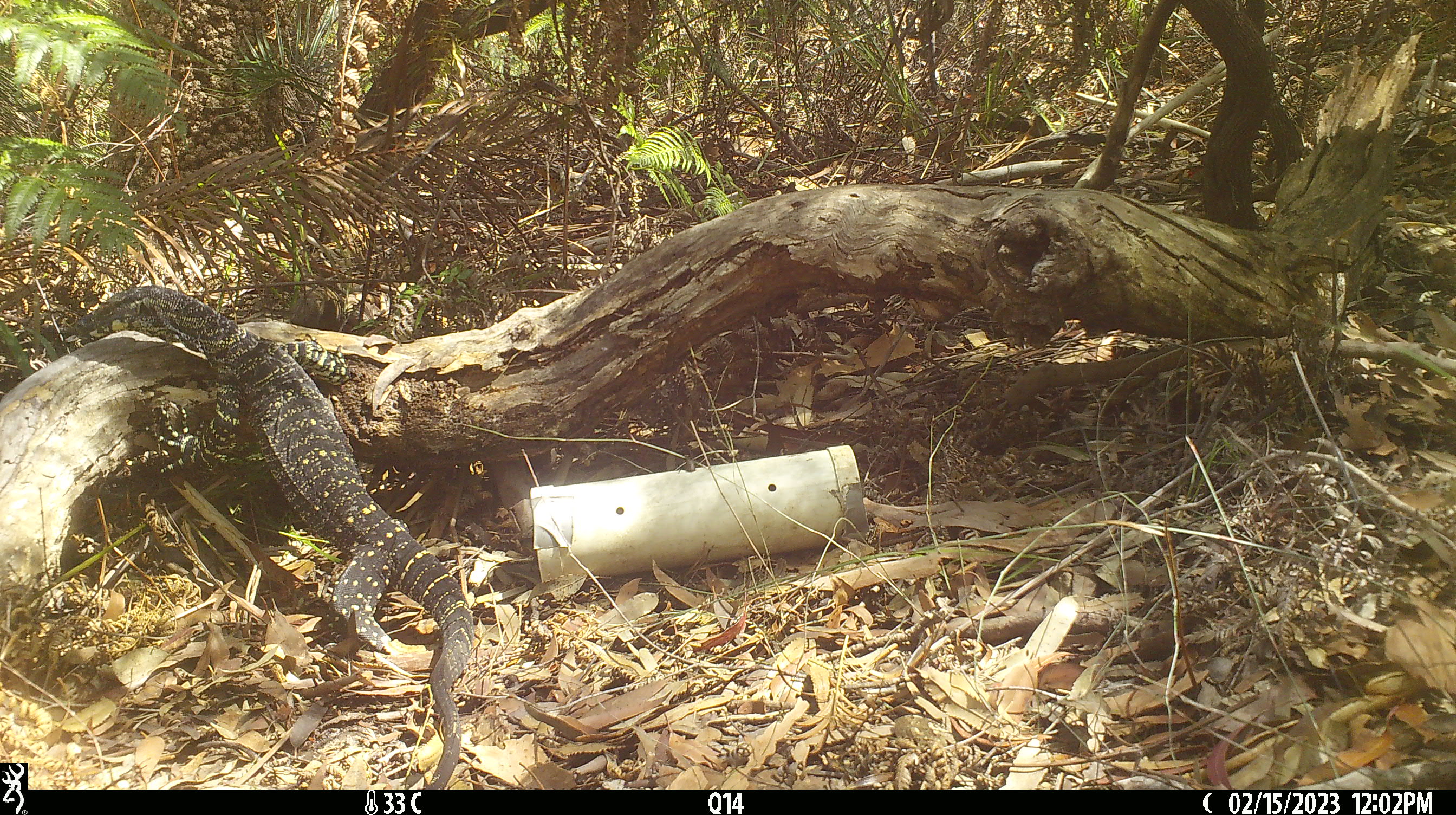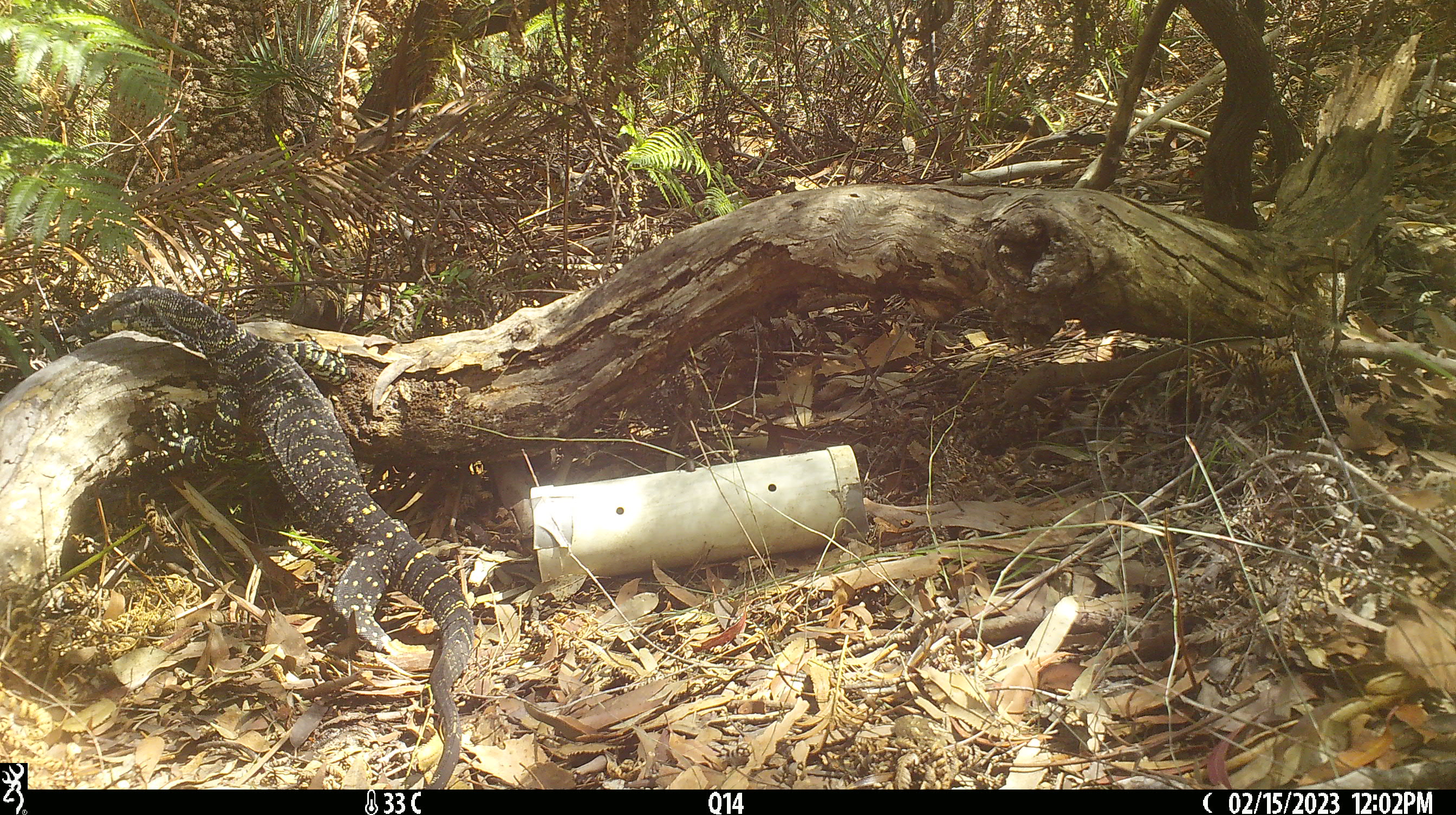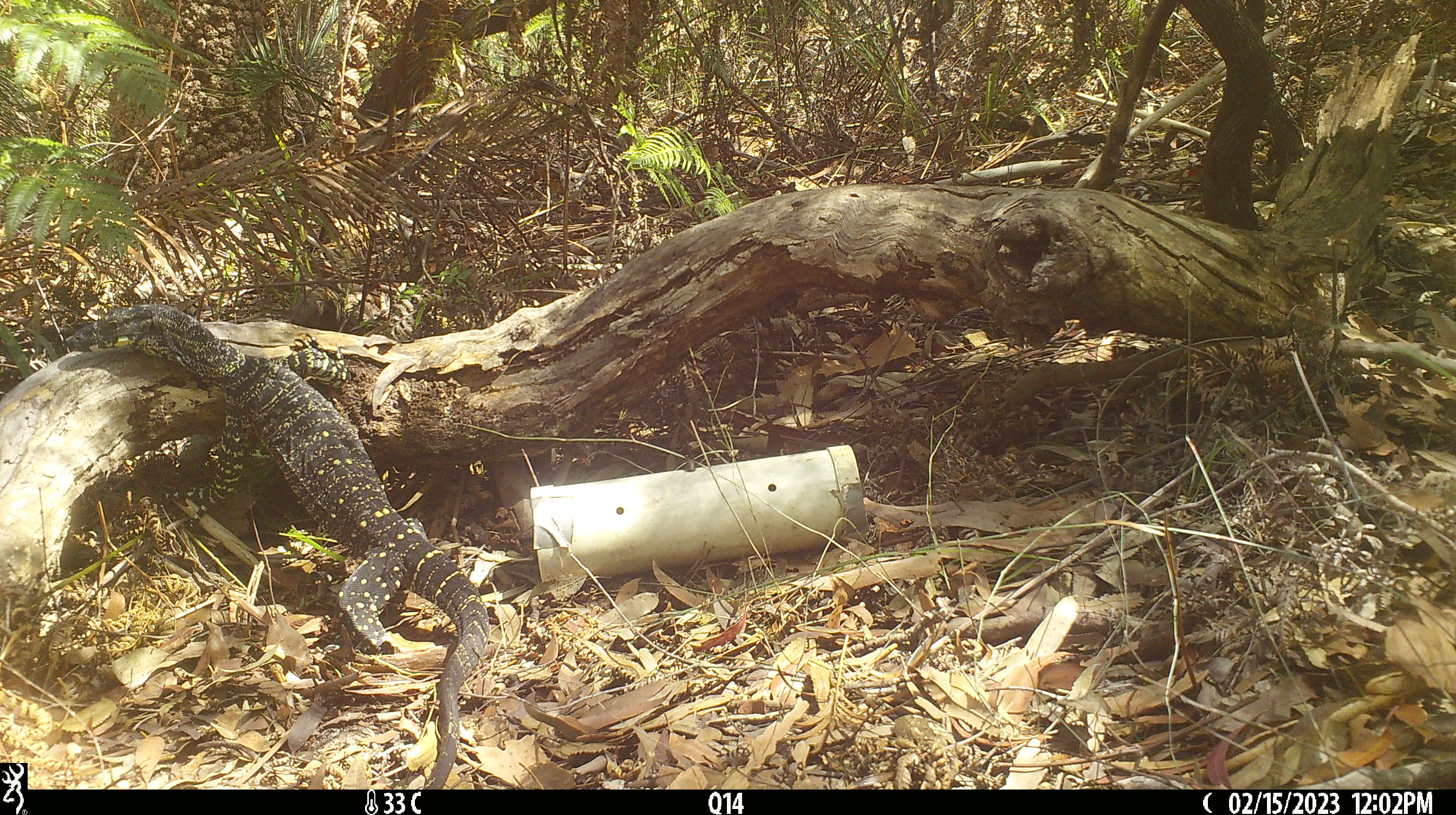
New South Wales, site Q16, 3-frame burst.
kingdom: Animalia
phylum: Chordata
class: Reptilia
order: Squamata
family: Varanidae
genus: Varanus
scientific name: Varanus varius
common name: lace monitor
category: goanna